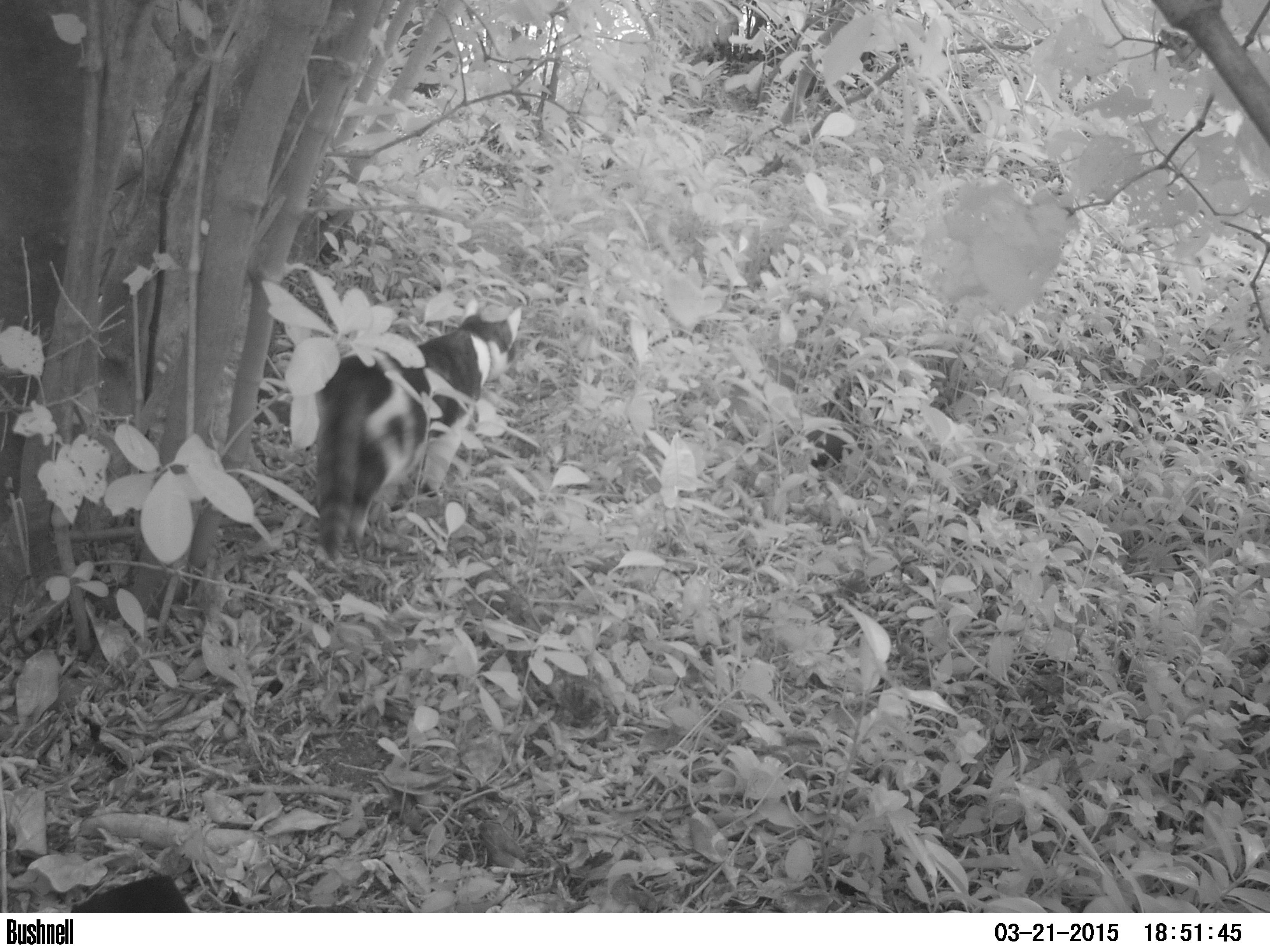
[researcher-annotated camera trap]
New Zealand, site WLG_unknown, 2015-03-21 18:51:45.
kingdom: Animalia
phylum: Chordata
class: Mammalia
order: Carnivora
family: Felidae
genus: Felis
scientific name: Felis catus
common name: domestic cat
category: cat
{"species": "cat (domestic cat) (Felis catus)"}